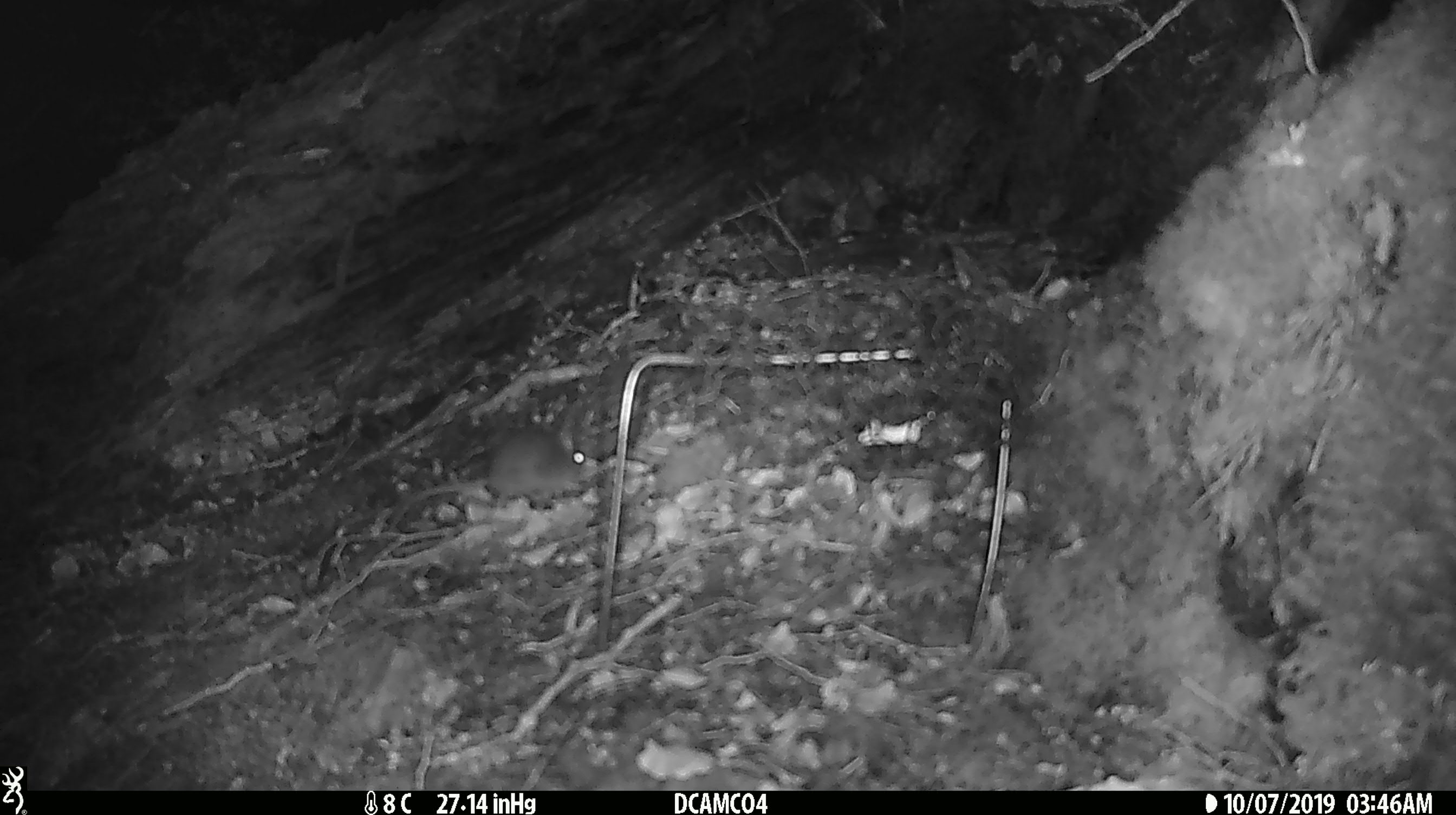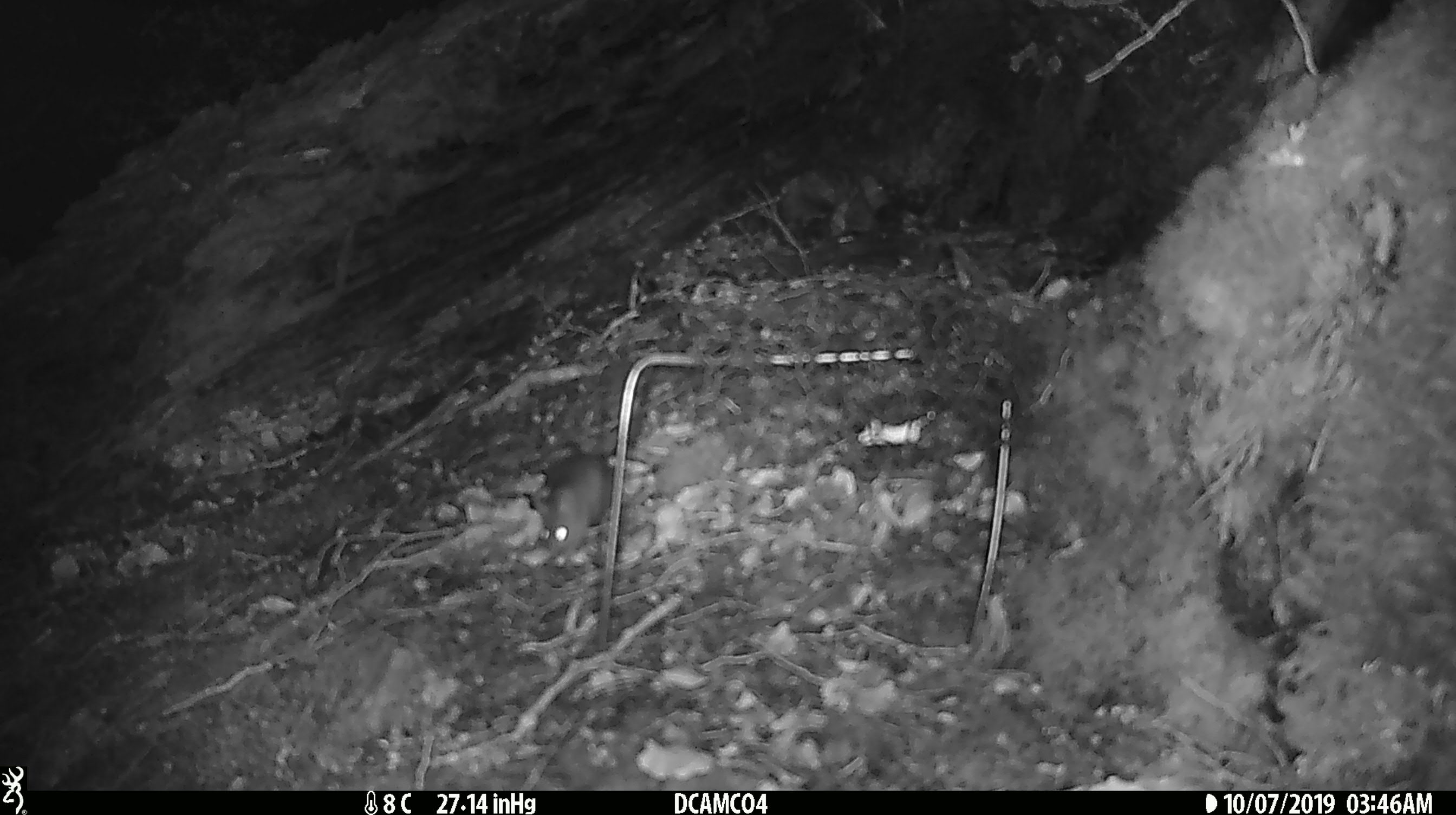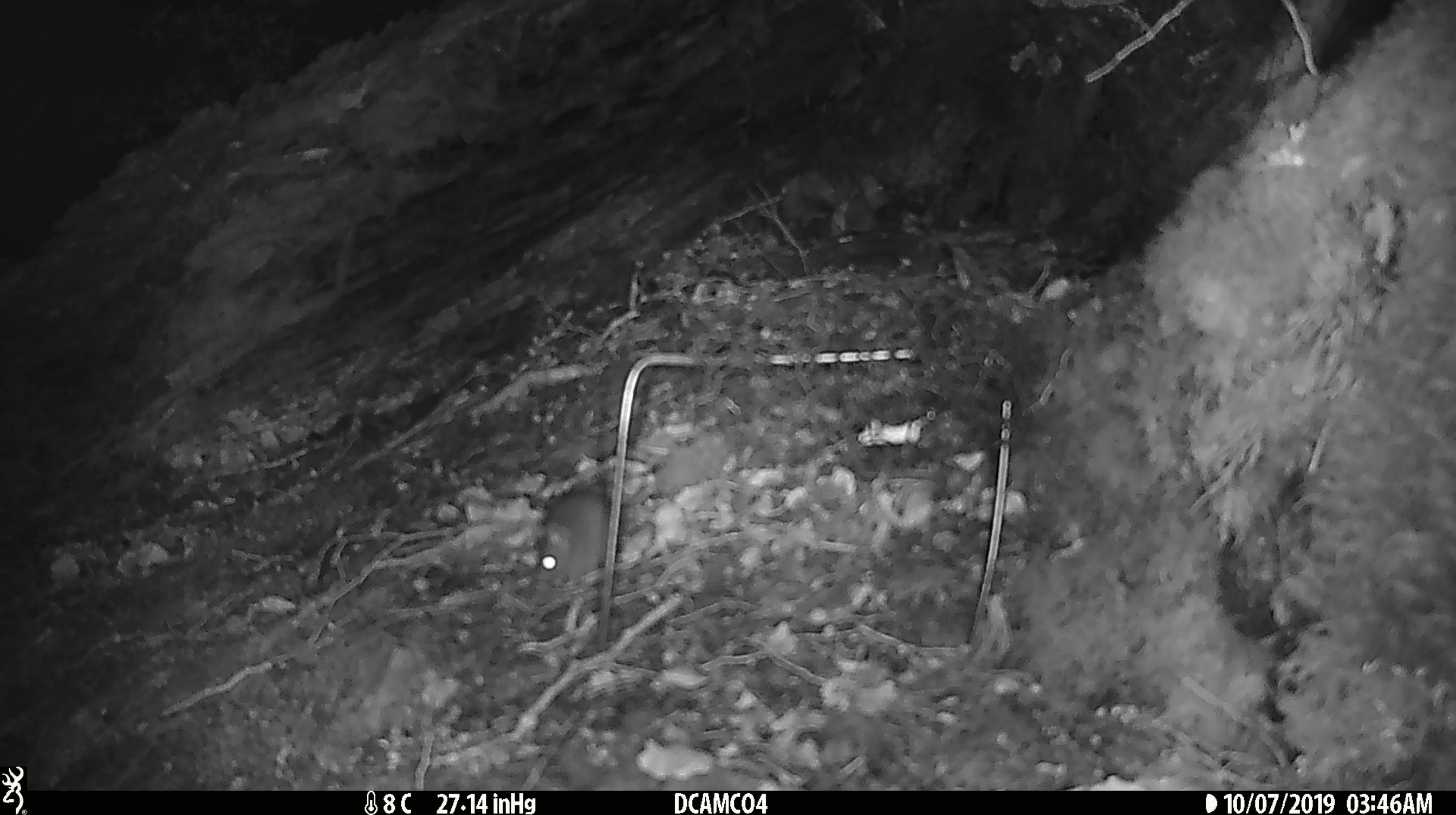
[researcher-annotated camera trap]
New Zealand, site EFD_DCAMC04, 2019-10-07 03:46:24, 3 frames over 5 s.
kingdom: Animalia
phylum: Chordata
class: Mammalia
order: Rodentia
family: Muridae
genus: Mus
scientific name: Mus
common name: mouse